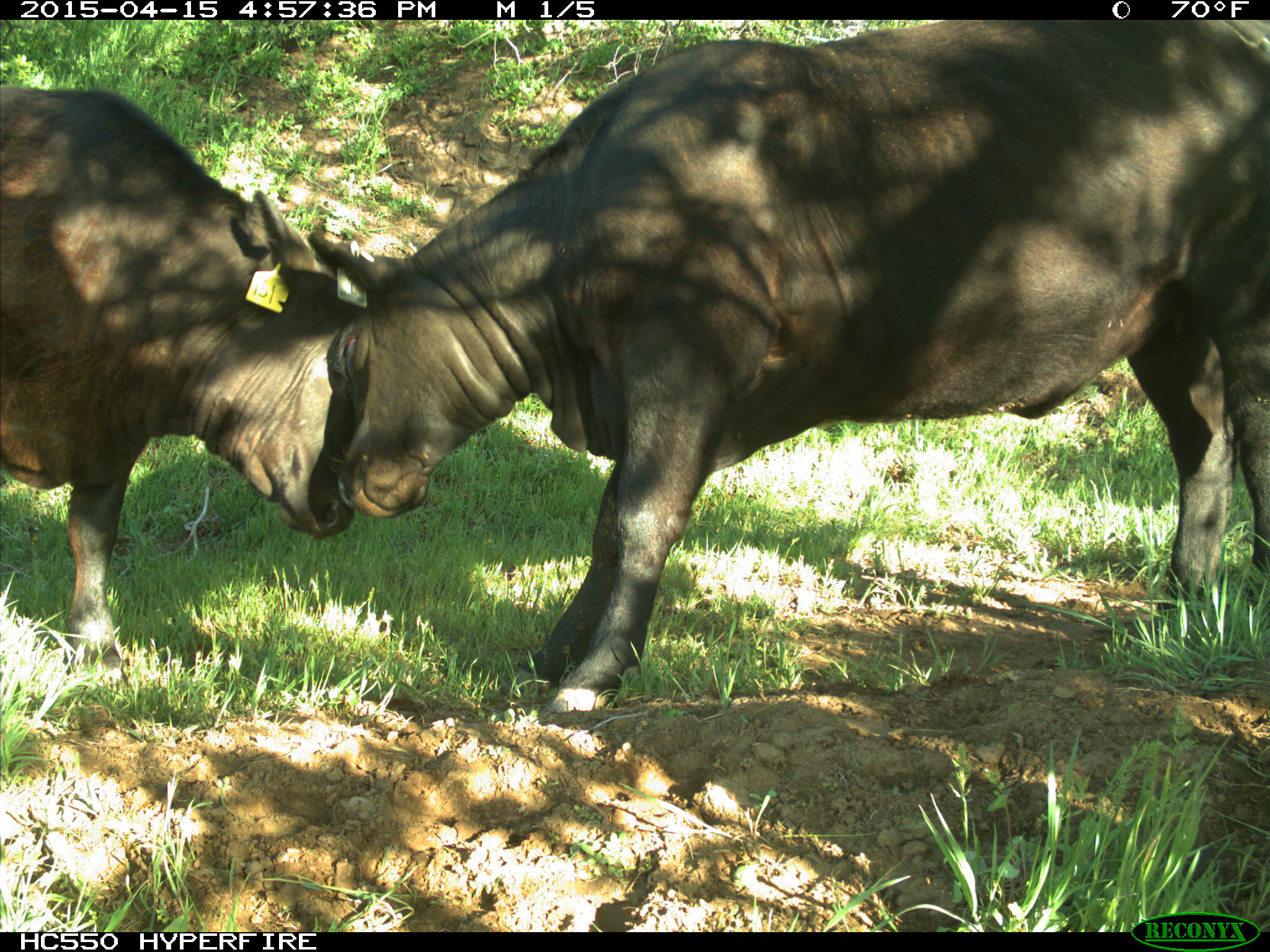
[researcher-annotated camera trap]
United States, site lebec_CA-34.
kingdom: Animalia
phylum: Chordata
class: Mammalia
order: Artiodactyla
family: Bovidae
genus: Bos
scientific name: Bos taurus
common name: domestic cow